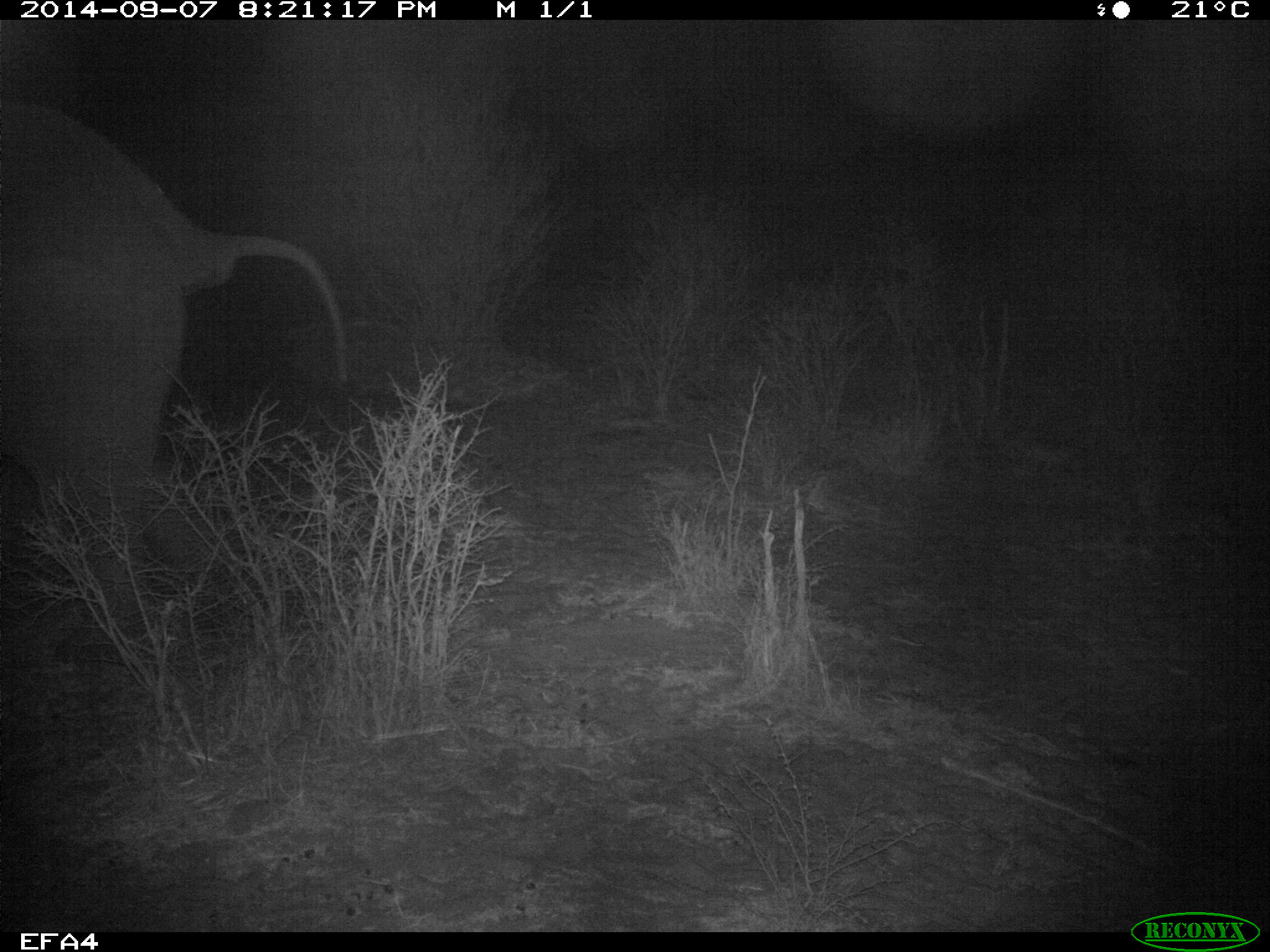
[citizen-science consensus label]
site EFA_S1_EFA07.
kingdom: Animalia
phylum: Chordata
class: Mammalia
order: Proboscidea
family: Elephantidae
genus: Loxodonta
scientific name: Loxodonta africana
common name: african bush elephant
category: elephant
Elephant (african bush elephant) (Loxodonta africana), count 1. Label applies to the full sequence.